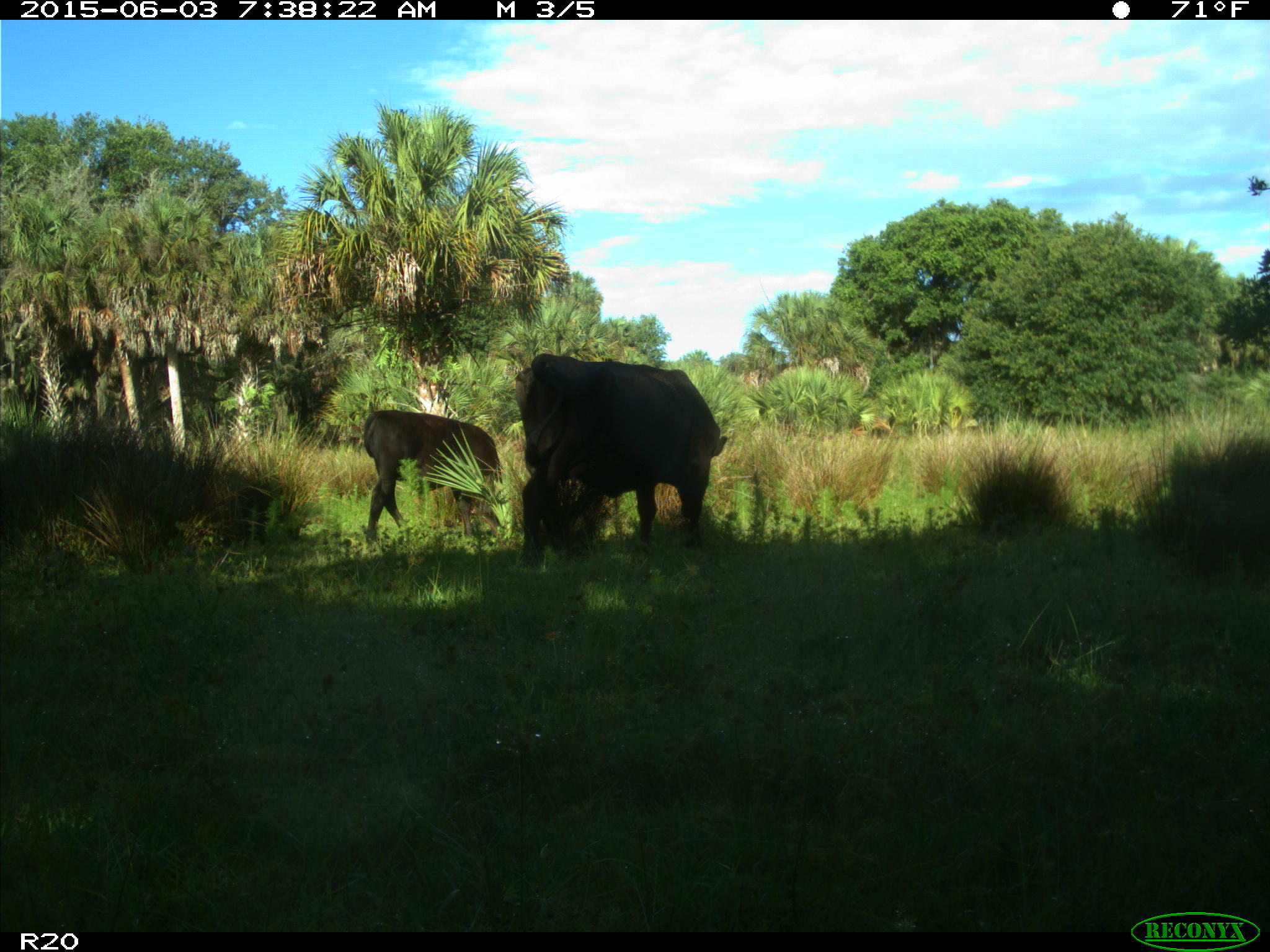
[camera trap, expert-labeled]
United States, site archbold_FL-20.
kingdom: Animalia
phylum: Chordata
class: Mammalia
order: Artiodactyla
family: Bovidae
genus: Bos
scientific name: Bos taurus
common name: domestic cow